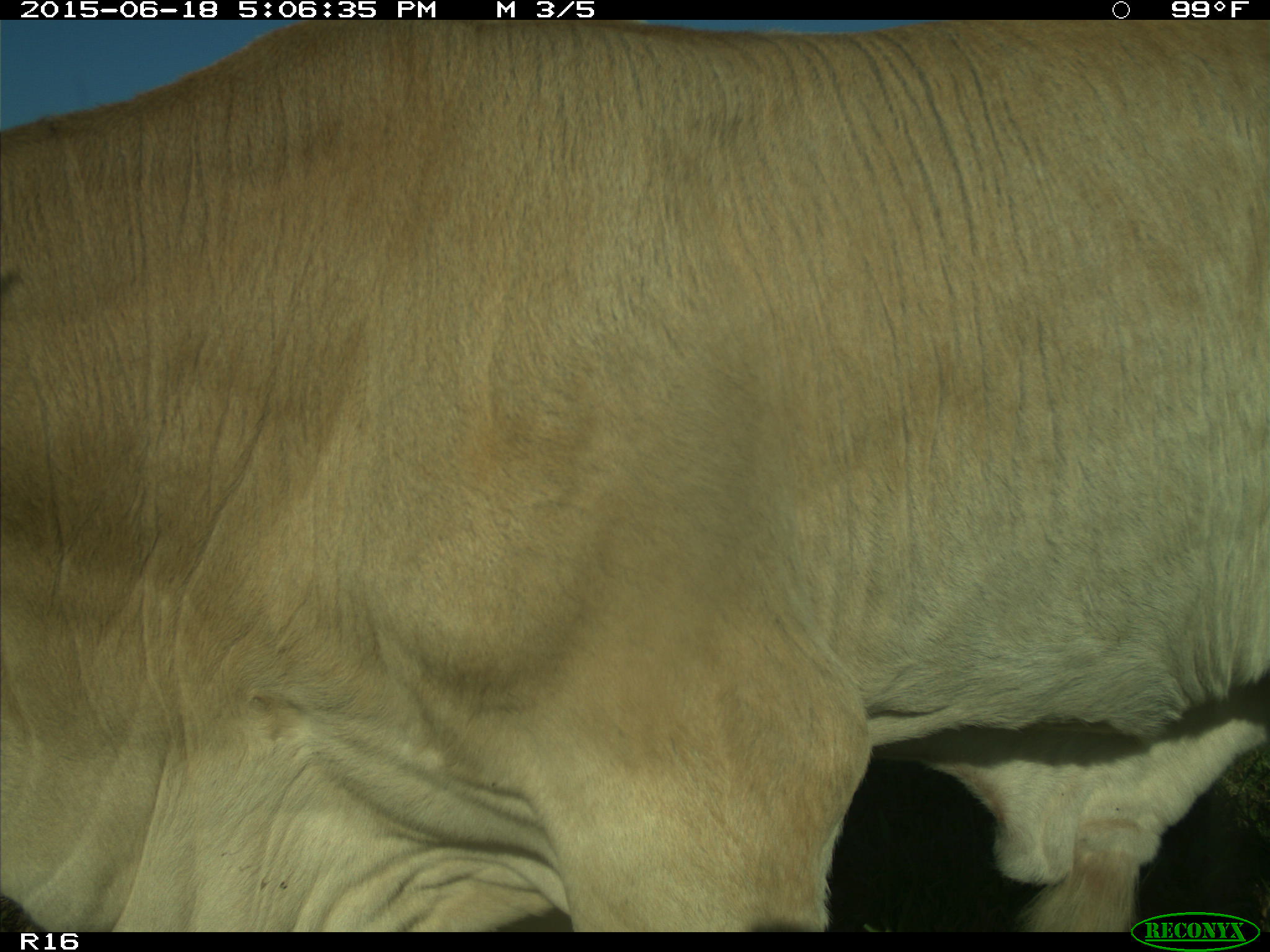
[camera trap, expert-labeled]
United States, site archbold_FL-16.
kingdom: Animalia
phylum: Chordata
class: Mammalia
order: Artiodactyla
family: Bovidae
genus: Bos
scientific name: Bos taurus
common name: domestic cow